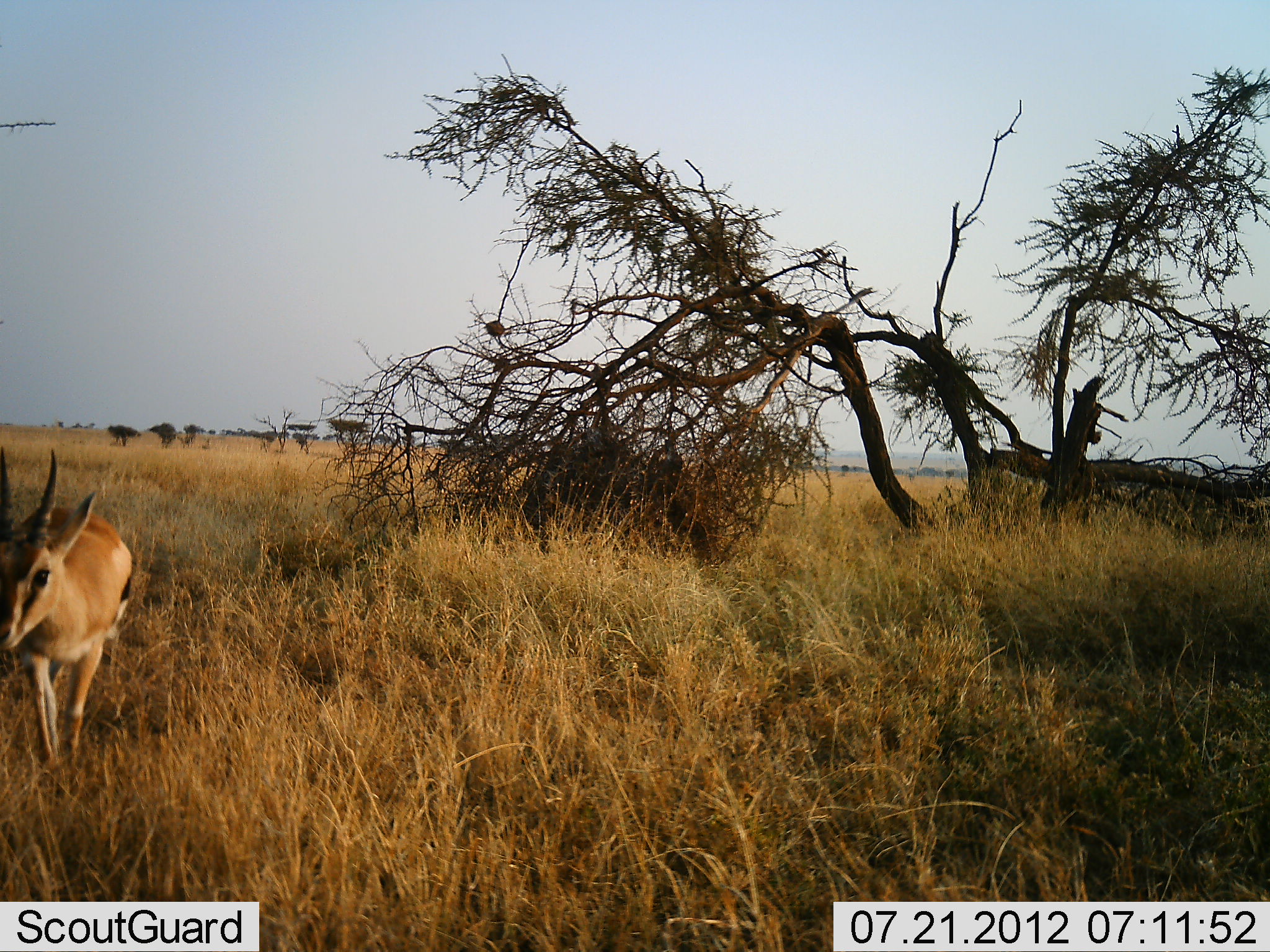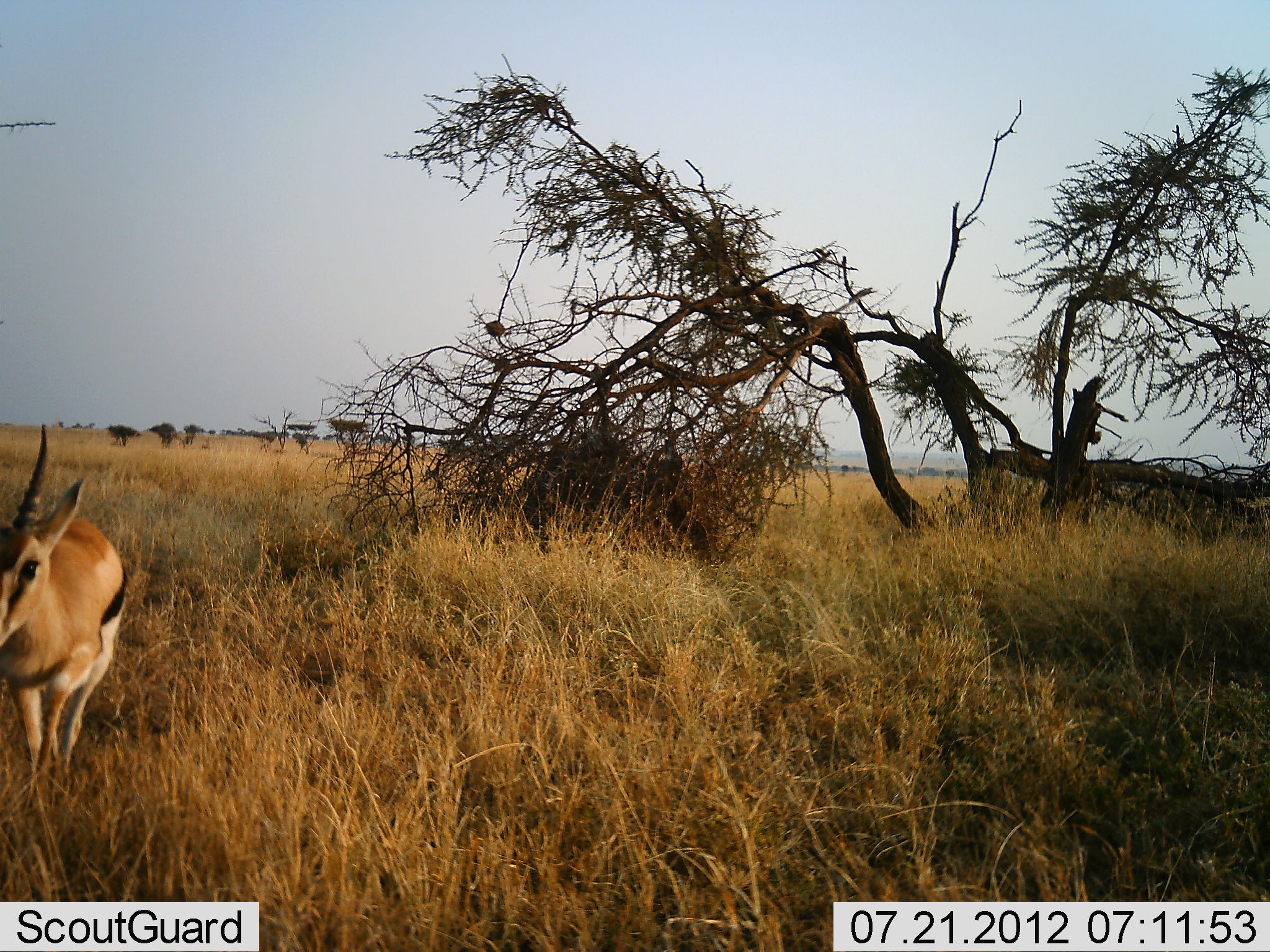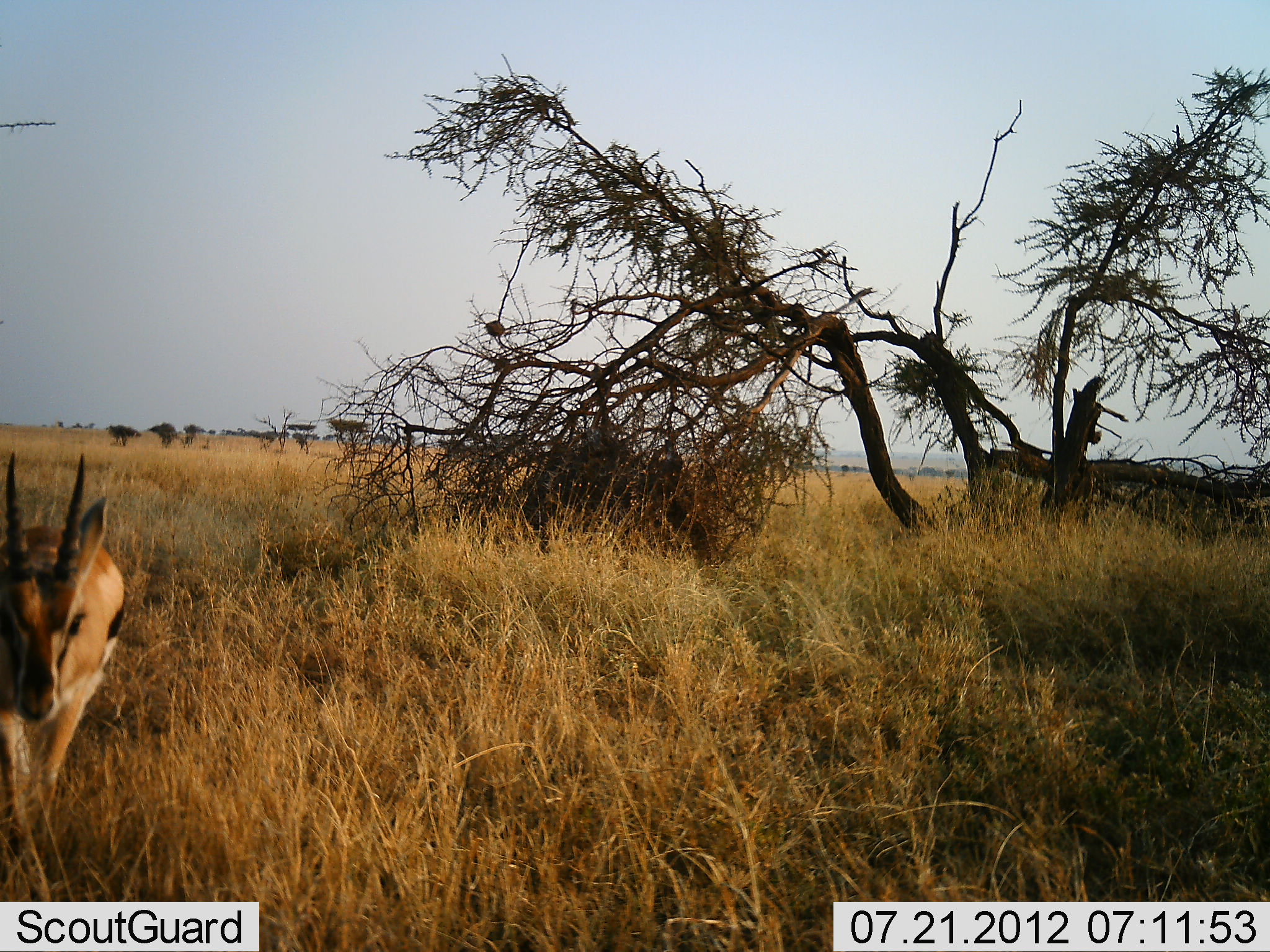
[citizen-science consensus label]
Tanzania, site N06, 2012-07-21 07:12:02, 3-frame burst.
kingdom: Animalia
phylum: Chordata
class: Mammalia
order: Artiodactyla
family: Bovidae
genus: Eudorcas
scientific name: Eudorcas thomsonii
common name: thomson's gazelle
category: gazellethomsons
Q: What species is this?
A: Gazellethomsons (thomson's gazelle) (Eudorcas thomsonii).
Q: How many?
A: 1.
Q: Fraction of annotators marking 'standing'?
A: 9%.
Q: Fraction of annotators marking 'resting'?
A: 0%.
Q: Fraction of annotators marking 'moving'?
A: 91%.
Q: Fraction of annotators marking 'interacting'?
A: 0%.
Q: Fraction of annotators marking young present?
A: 0%.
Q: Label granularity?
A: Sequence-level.